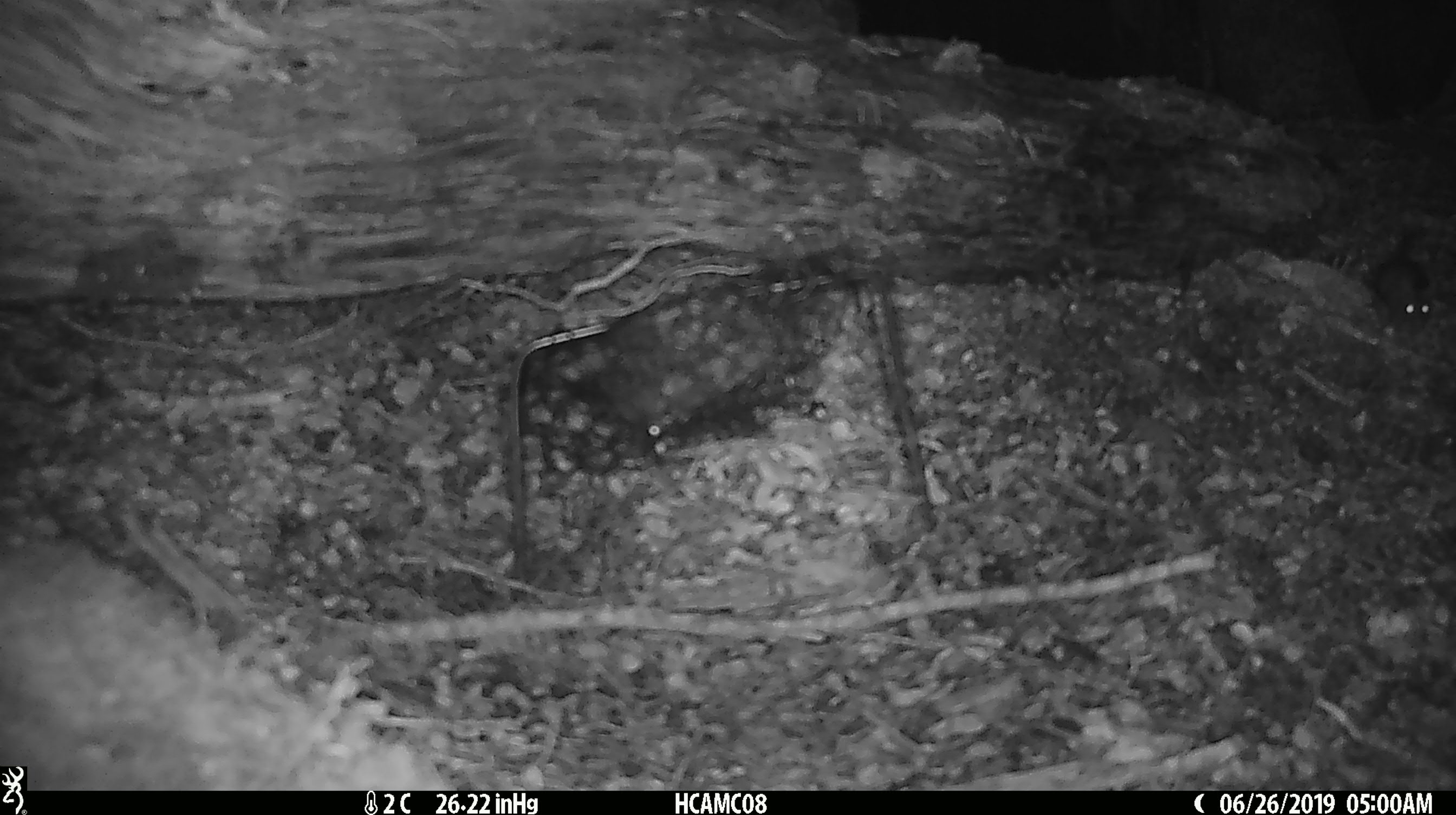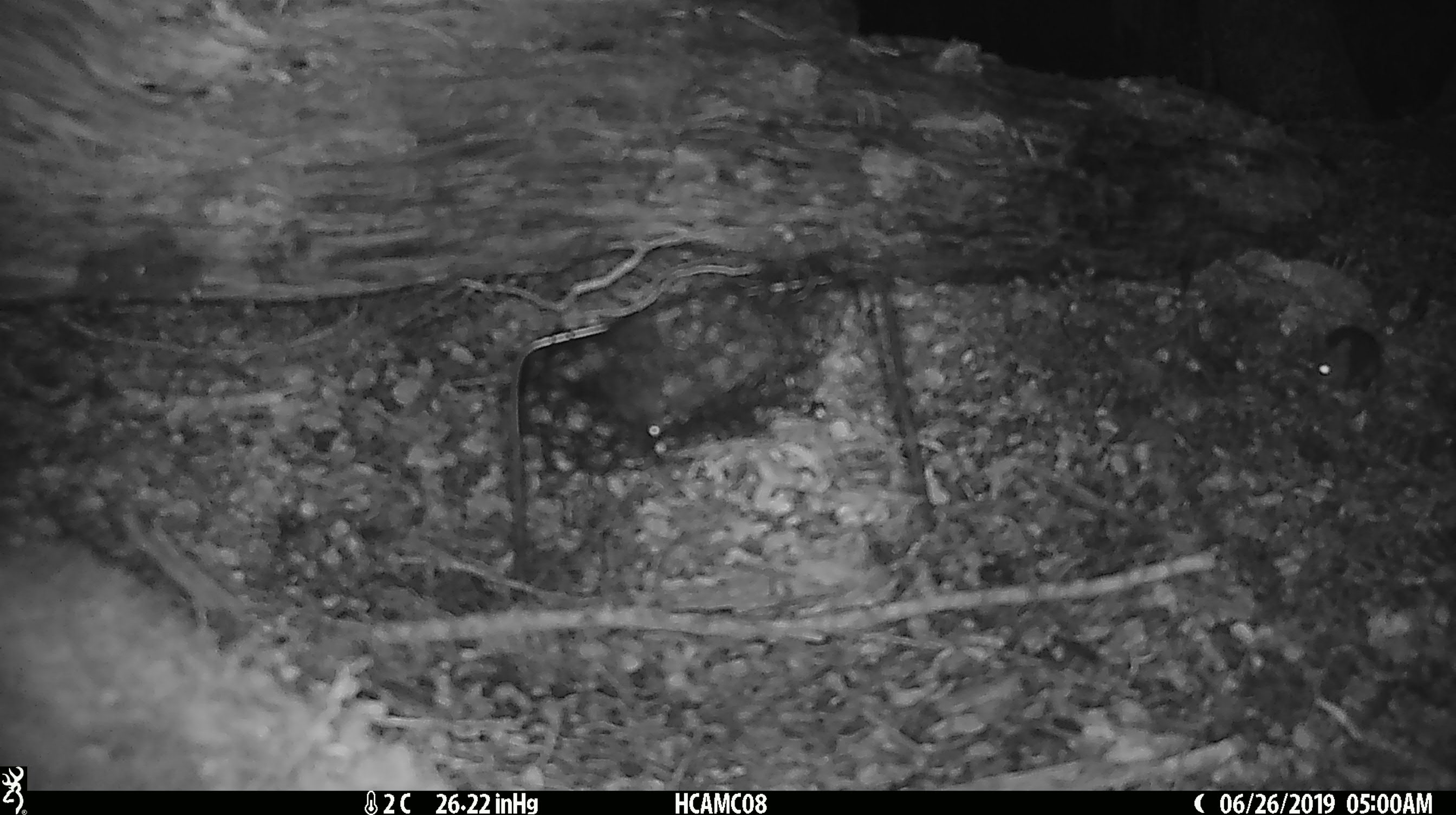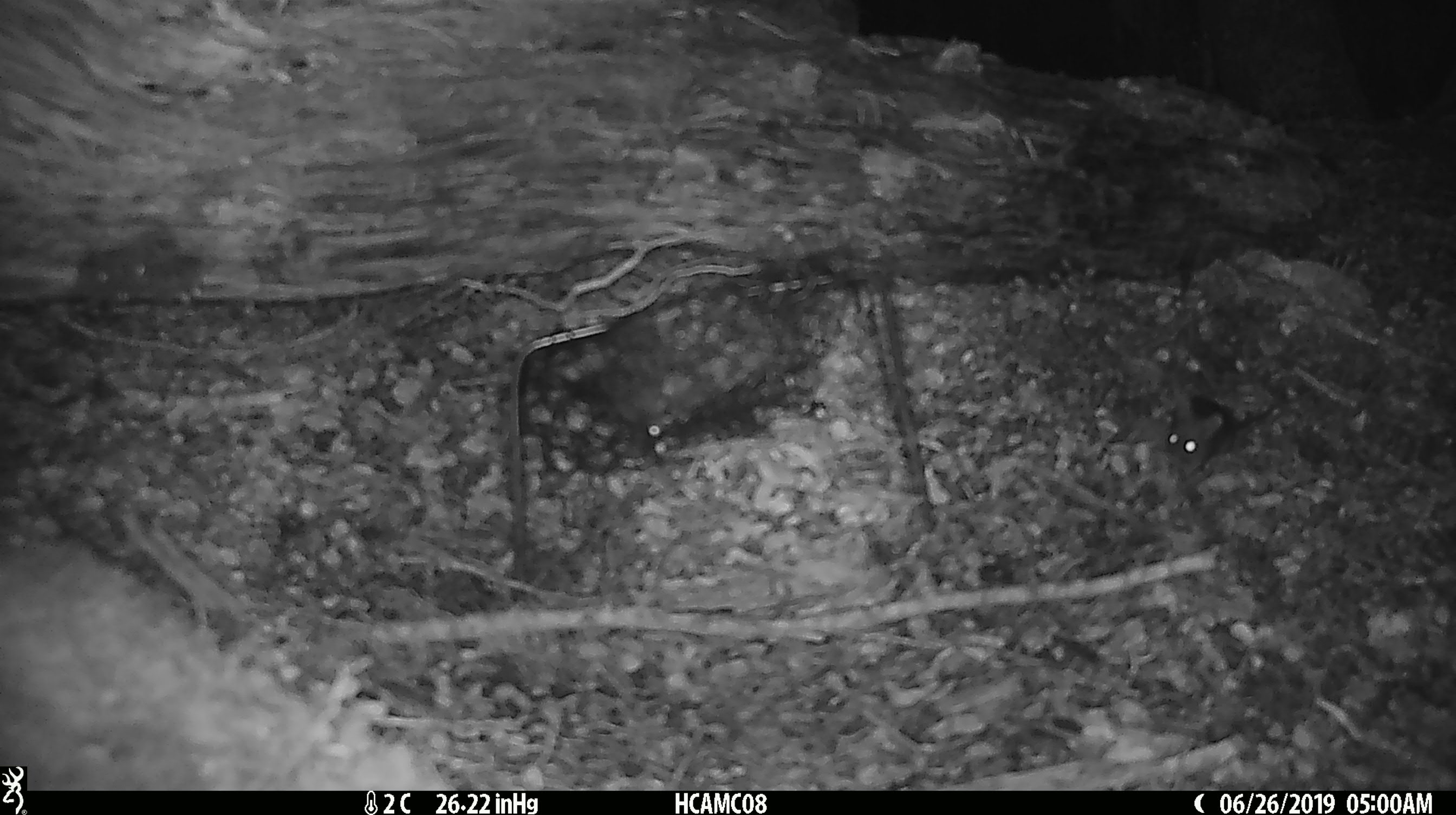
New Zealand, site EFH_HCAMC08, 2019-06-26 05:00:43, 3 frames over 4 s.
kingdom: Animalia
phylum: Chordata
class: Mammalia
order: Rodentia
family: Muridae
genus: Mus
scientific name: Mus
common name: mouse